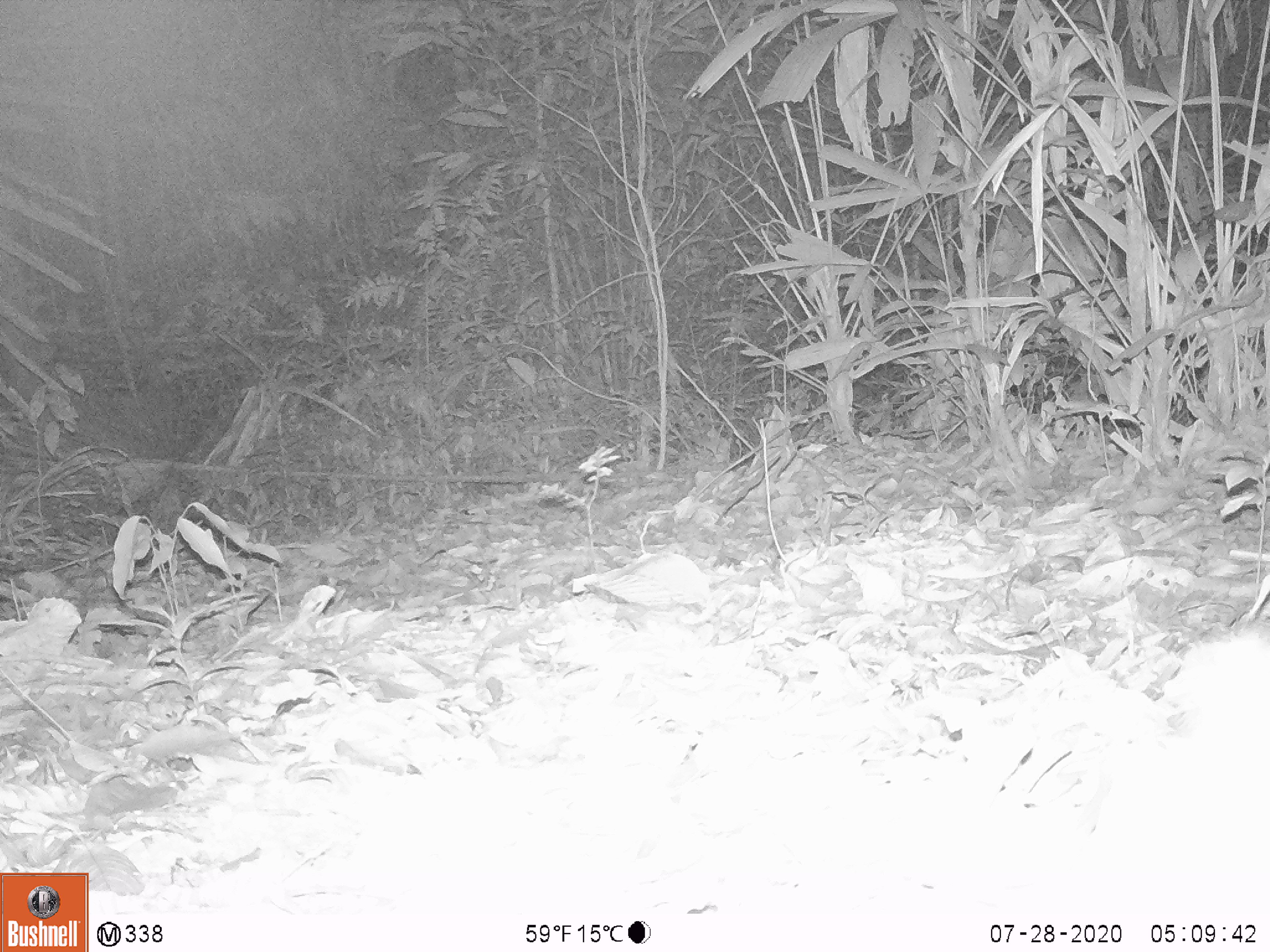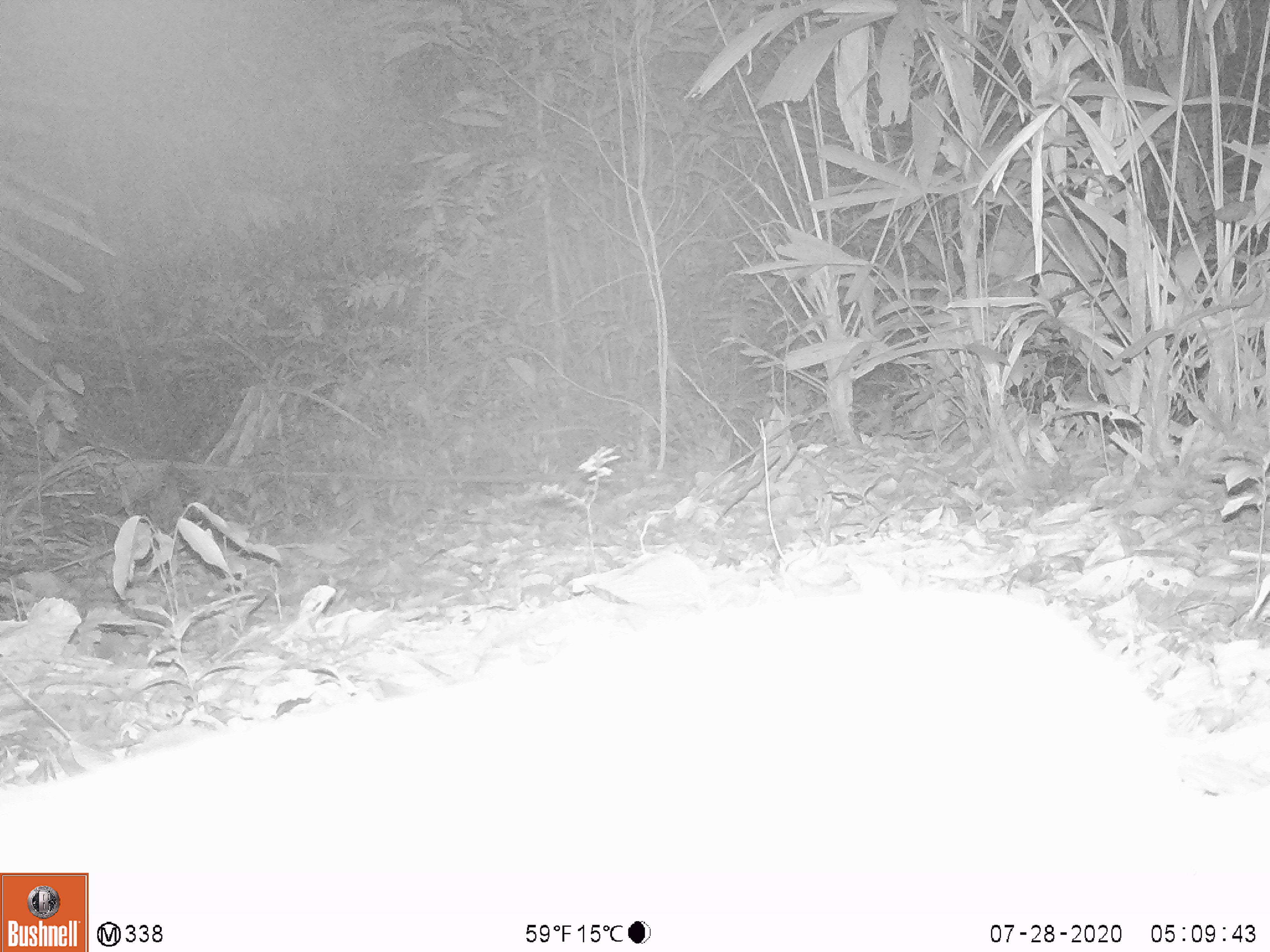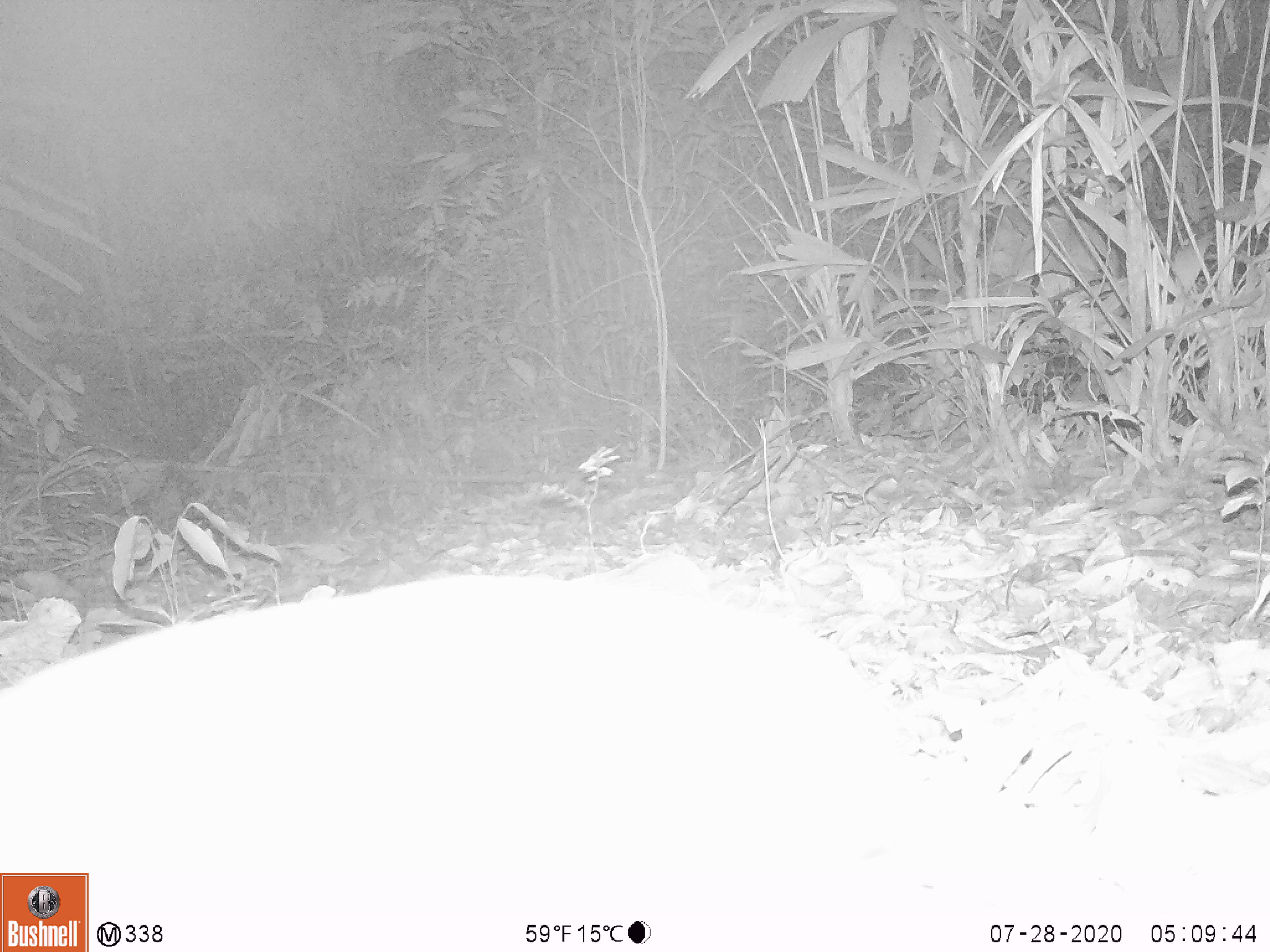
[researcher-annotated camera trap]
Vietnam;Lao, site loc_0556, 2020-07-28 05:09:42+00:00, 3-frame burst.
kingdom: Animalia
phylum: Chordata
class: Mammalia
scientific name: Mammalia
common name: mammal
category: unidentified small mammal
Unidentified small mammal (mammal) (Mammalia). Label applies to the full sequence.